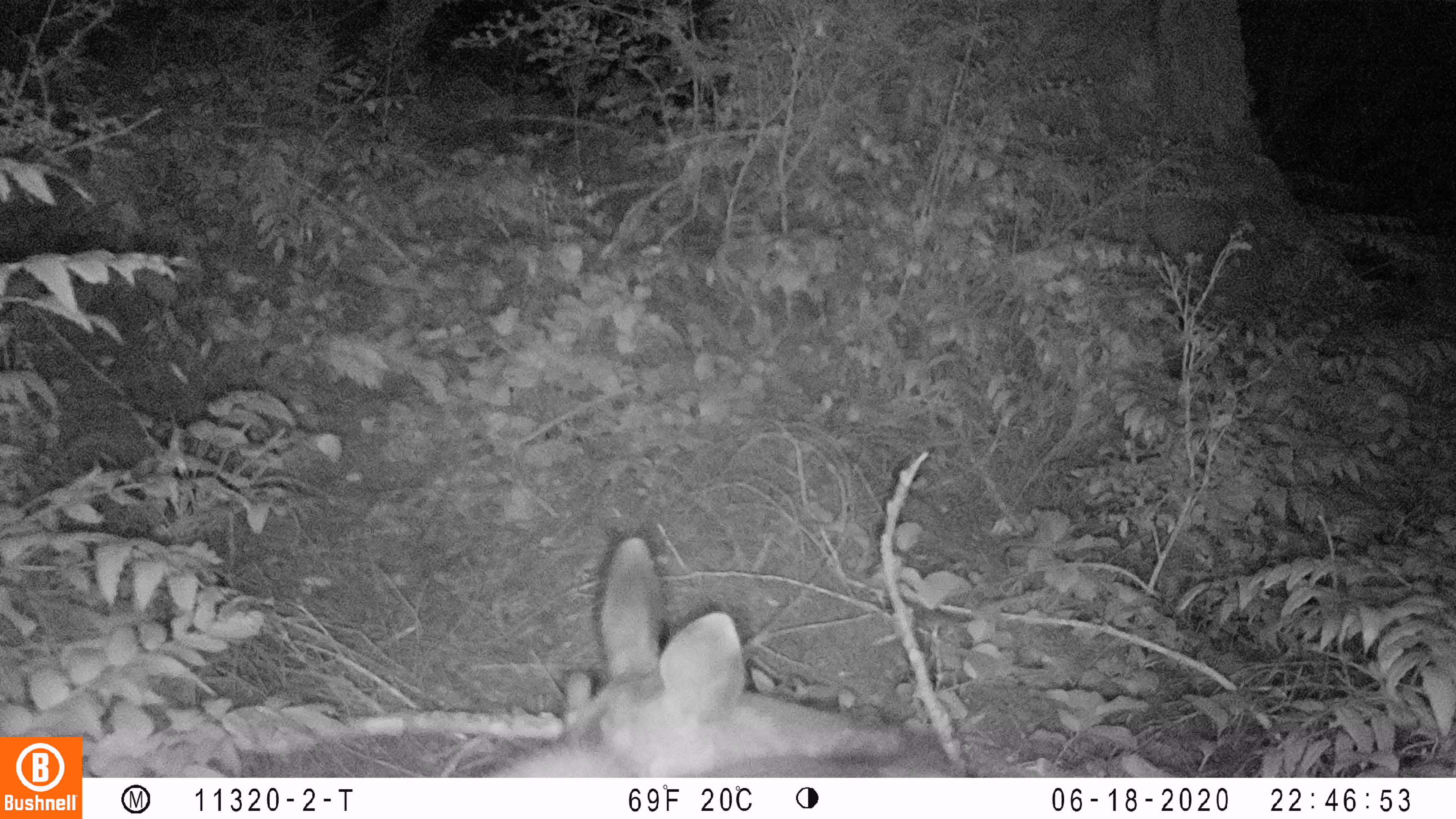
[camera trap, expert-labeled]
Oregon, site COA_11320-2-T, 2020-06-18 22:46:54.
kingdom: Animalia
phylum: Chordata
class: Mammalia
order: Artiodactyla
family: Cervidae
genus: Odocoileus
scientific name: Odocoileus hemionus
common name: black-tailed deer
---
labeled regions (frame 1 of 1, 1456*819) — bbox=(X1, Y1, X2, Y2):
black-tailed deer: bbox=(1348, 344, 1350, 346)